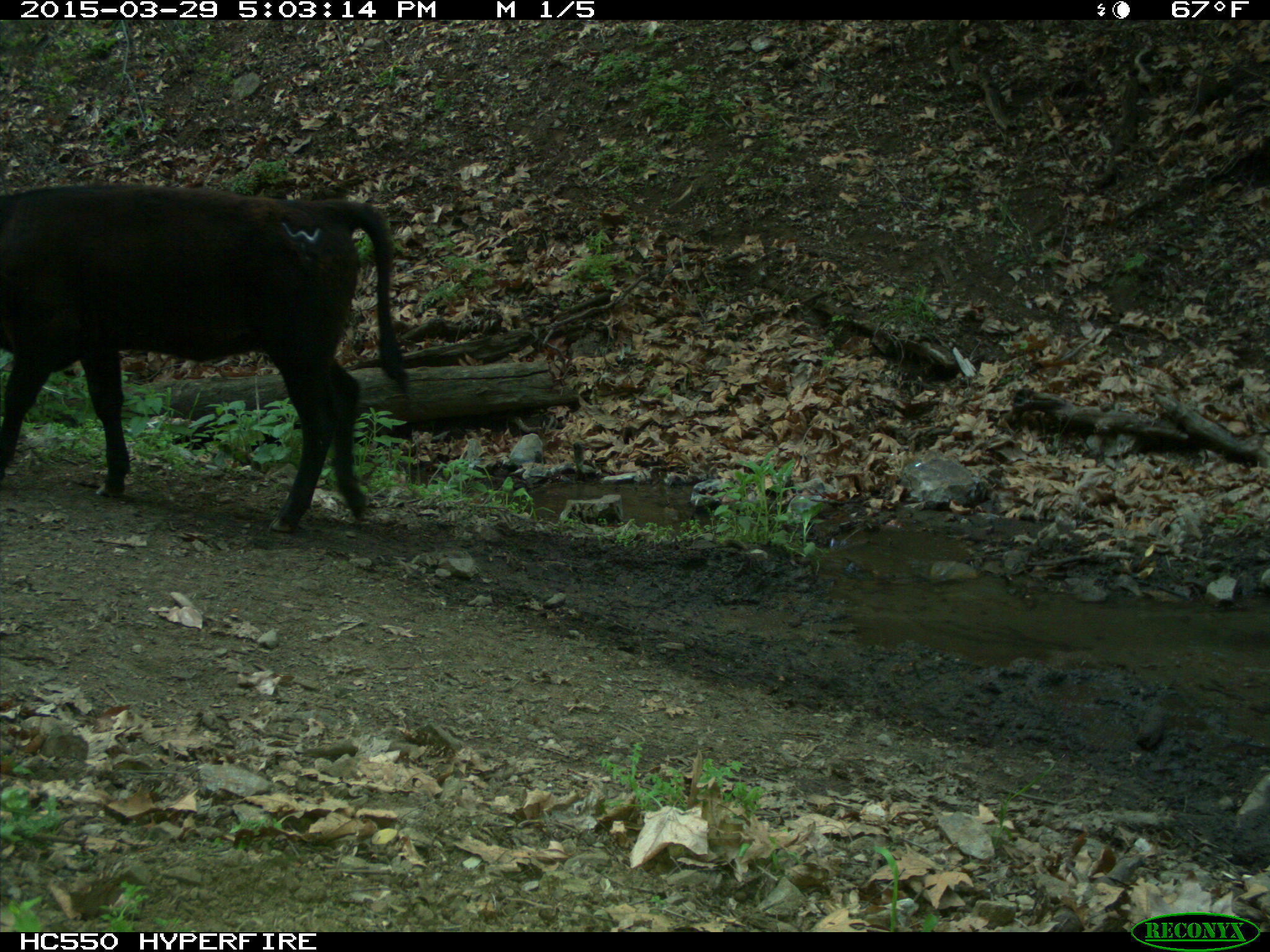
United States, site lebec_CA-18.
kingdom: Animalia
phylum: Chordata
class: Mammalia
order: Artiodactyla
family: Bovidae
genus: Bos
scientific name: Bos taurus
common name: domestic cow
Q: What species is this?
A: Bos taurus (domestic cow).